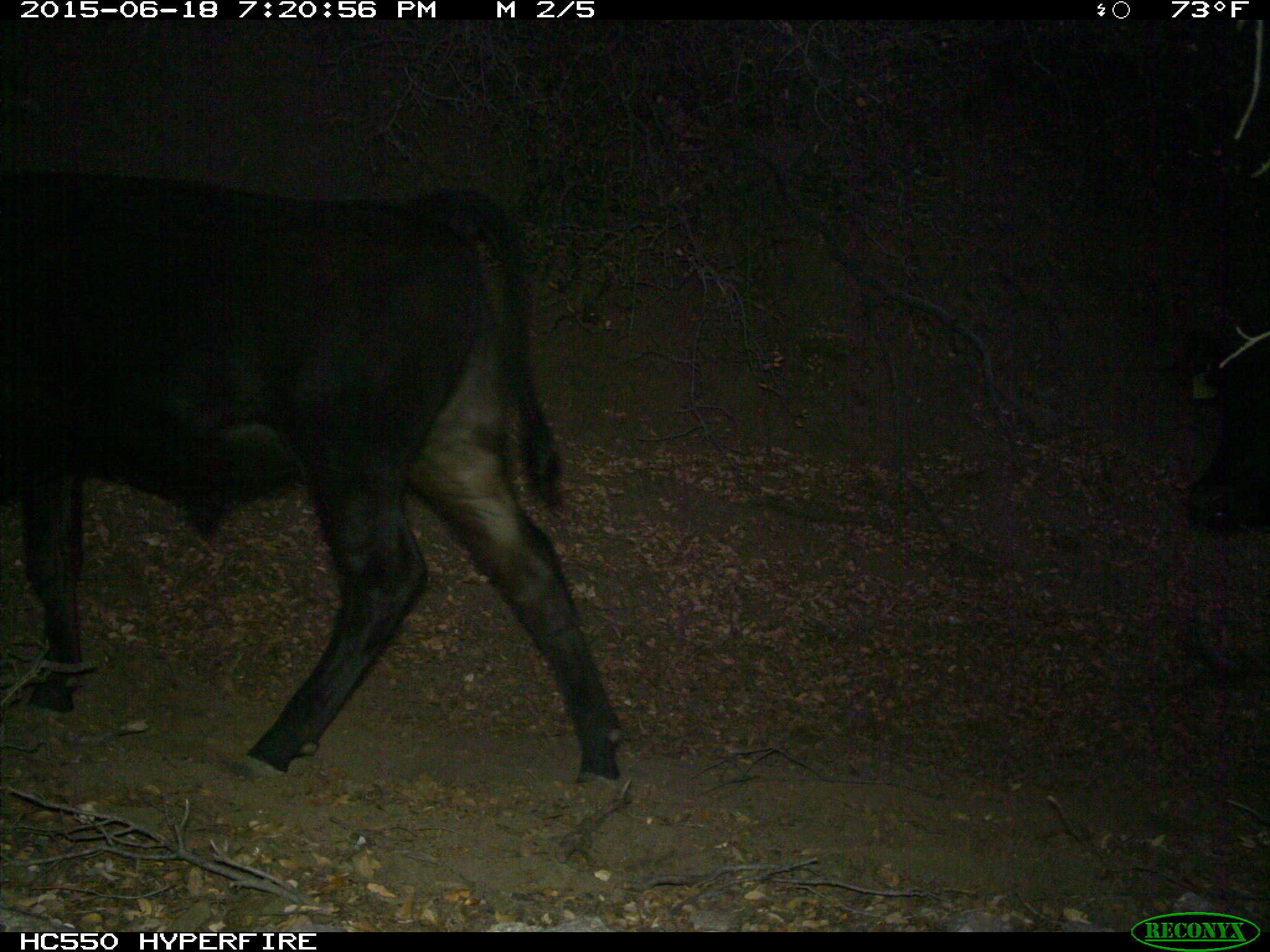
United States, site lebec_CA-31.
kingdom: Animalia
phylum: Chordata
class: Mammalia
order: Artiodactyla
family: Bovidae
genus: Bos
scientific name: Bos taurus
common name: domestic cow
Bos taurus (domestic cow).